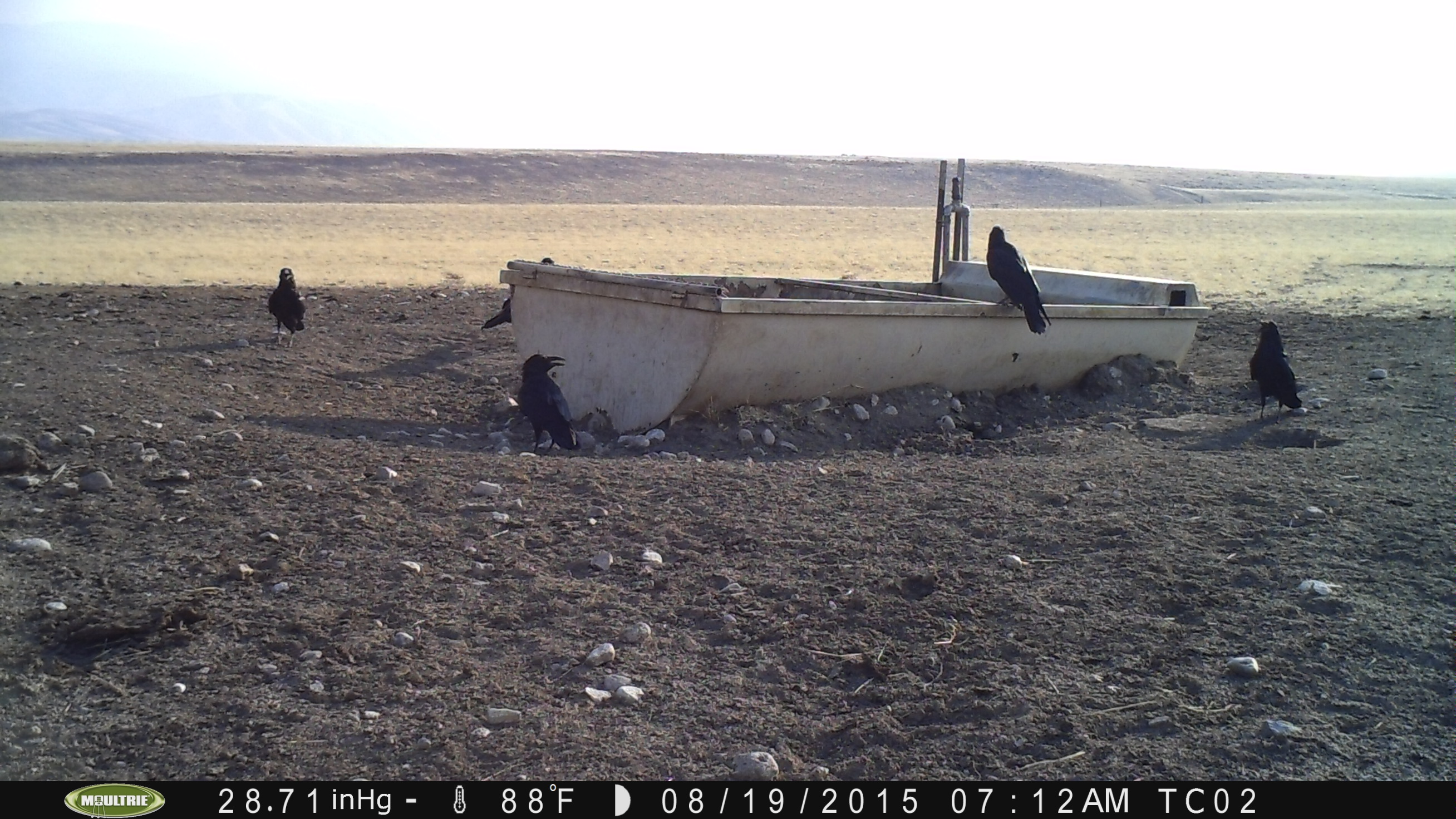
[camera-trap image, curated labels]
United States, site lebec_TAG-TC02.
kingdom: Animalia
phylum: Chordata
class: Aves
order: Passeriformes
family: Corvidae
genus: Corvus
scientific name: Corvus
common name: crows and ravens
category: unidentified corvus